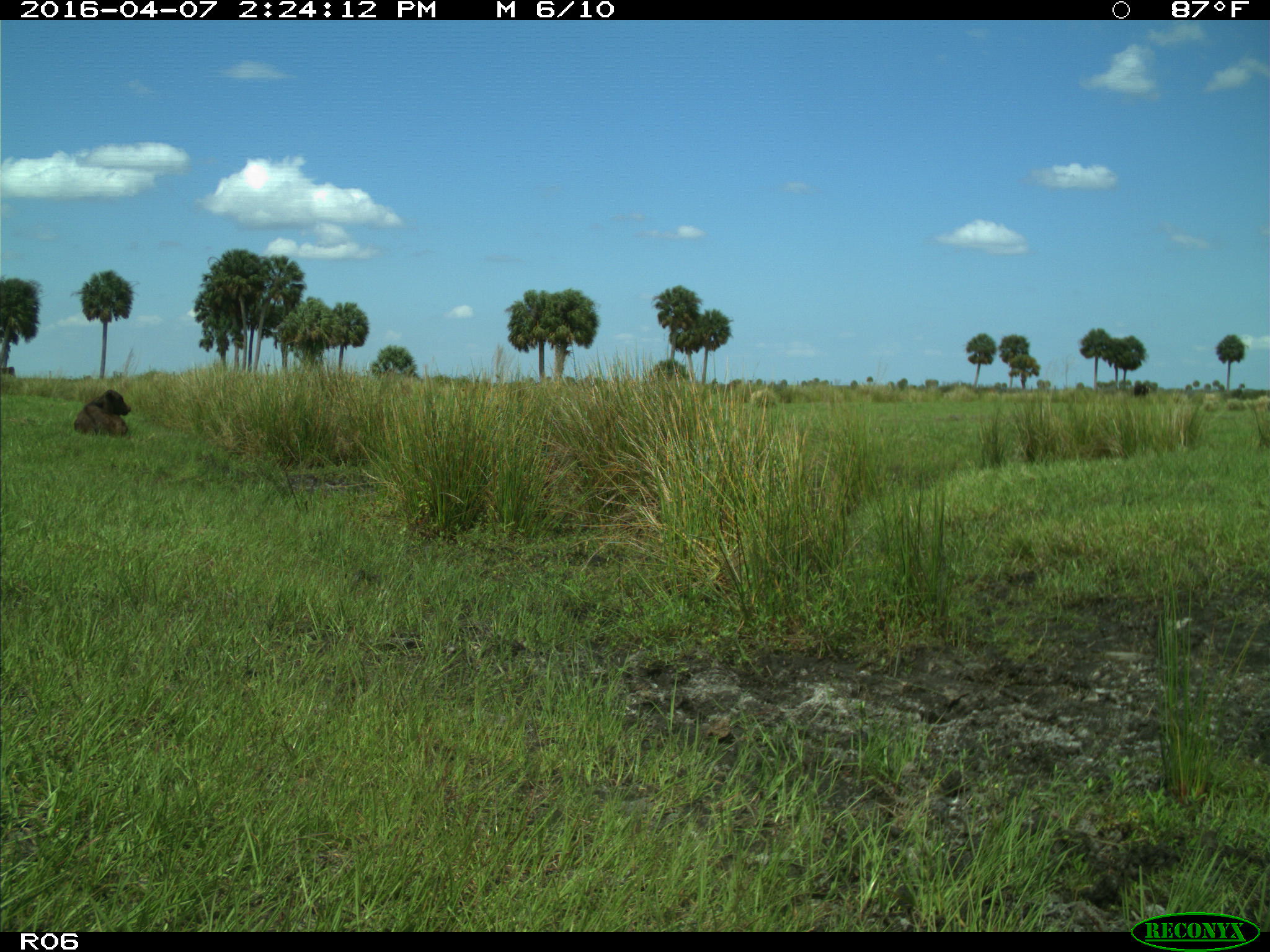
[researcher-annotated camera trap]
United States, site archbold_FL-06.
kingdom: Animalia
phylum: Chordata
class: Mammalia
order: Artiodactyla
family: Bovidae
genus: Bos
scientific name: Bos taurus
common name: domestic cow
Bos taurus (domestic cow).